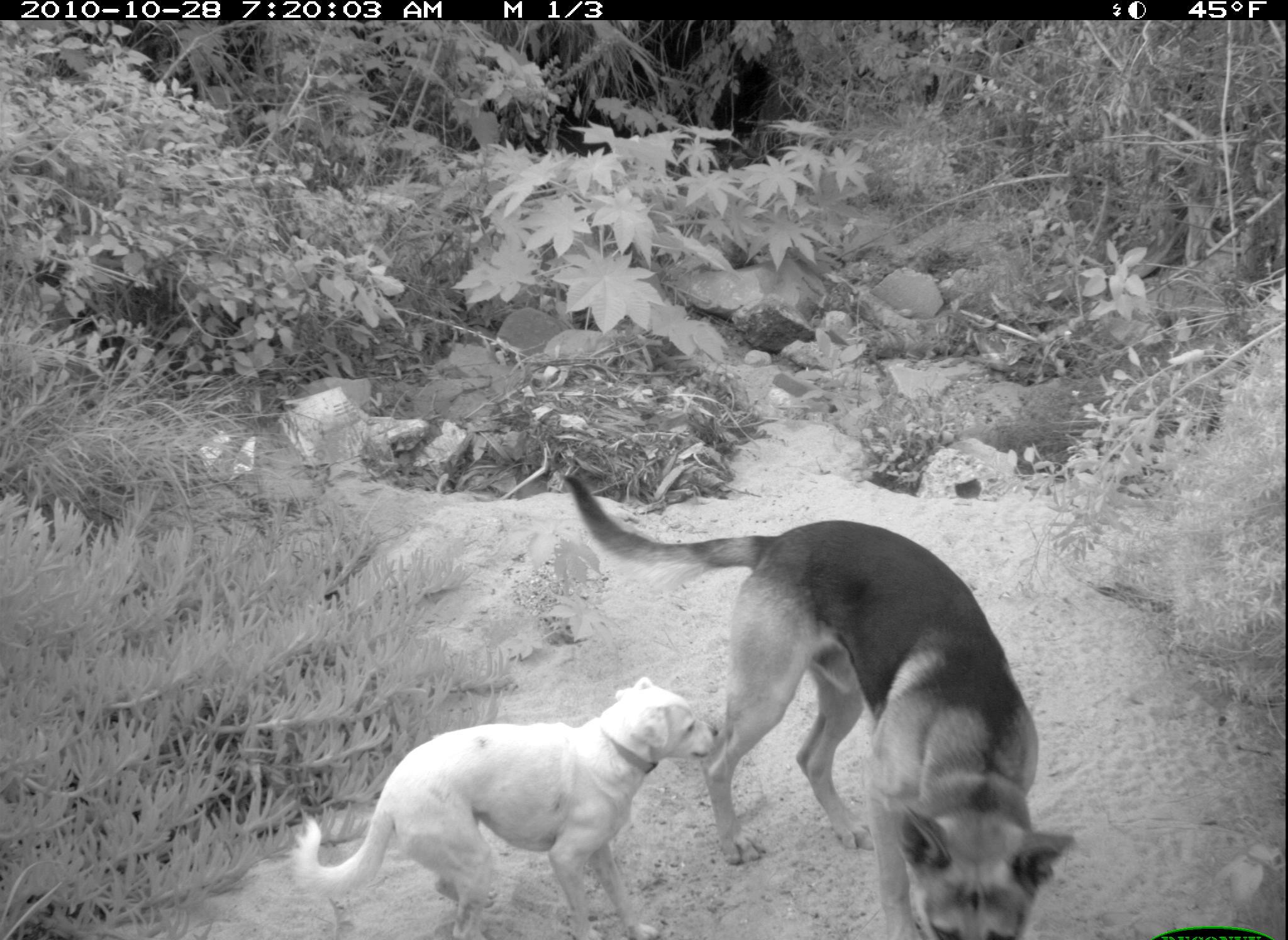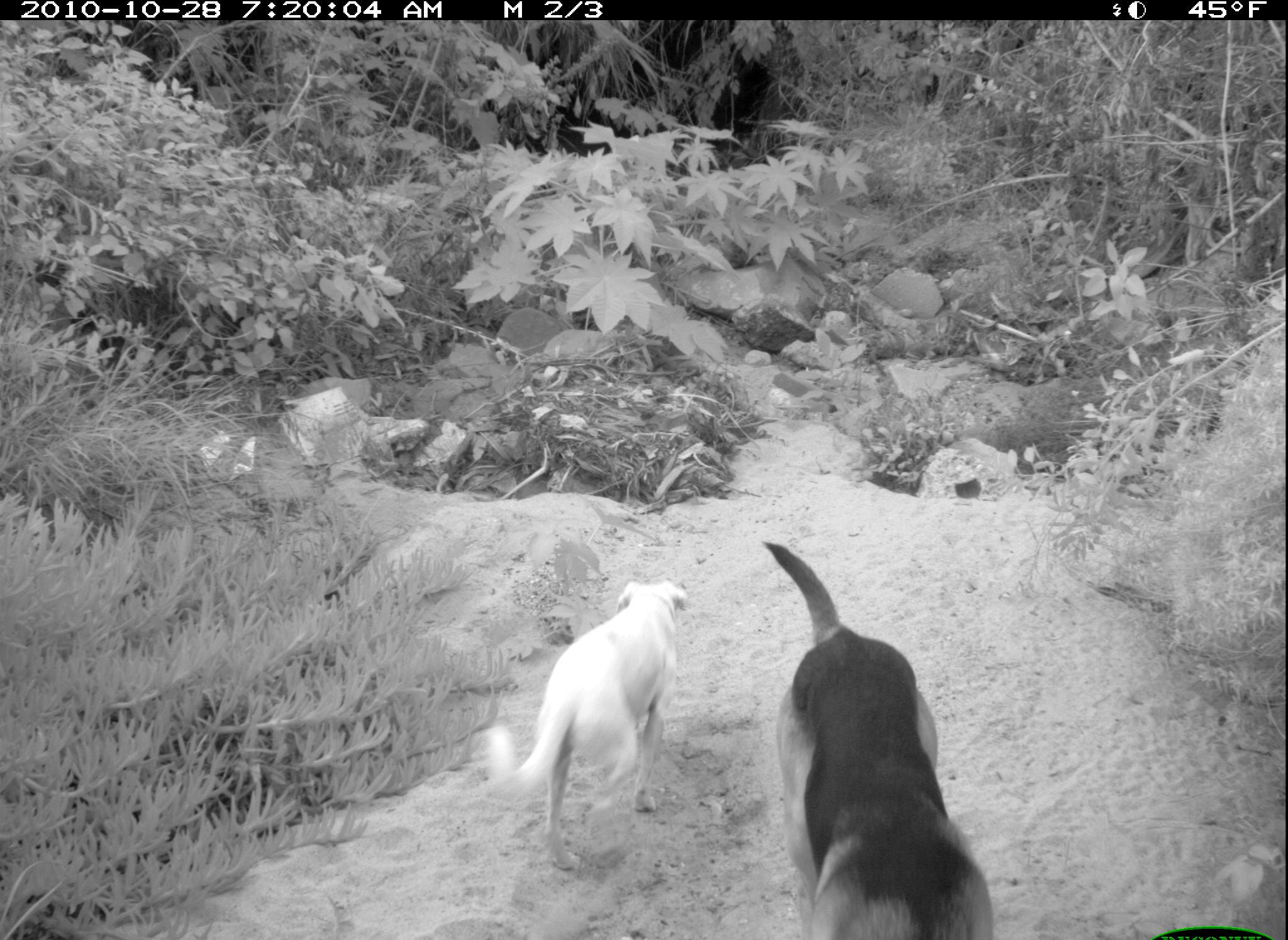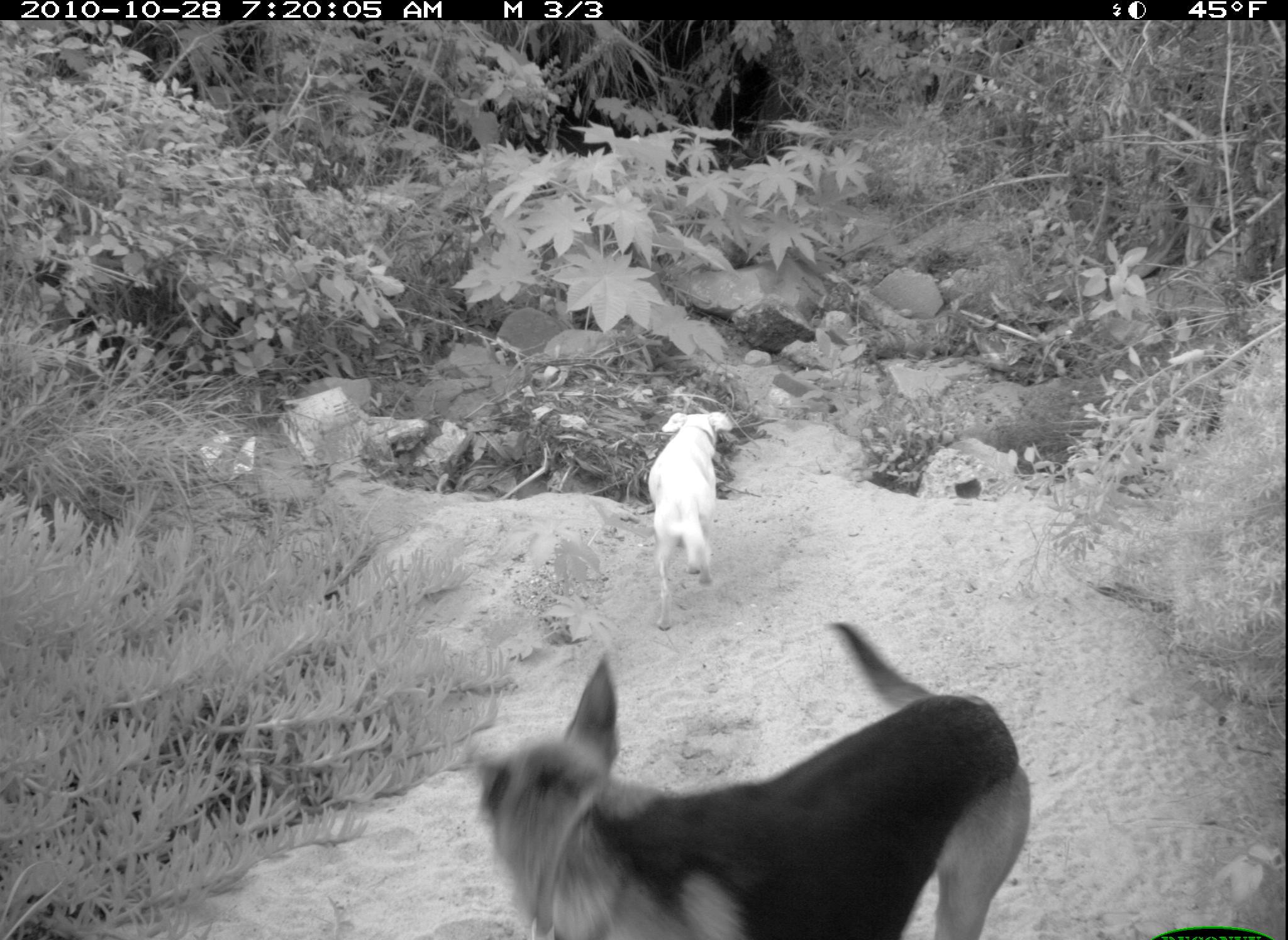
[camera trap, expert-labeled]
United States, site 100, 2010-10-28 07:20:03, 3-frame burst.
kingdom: Animalia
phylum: Chordata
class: Mammalia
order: Carnivora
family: Canidae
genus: Canis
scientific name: Canis familiaris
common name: domestic dog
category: dog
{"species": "dog (domestic dog) (Canis familiaris)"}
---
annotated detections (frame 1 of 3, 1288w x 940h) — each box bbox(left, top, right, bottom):
dog: bbox(541, 467, 1093, 940); bbox(299, 672, 724, 937)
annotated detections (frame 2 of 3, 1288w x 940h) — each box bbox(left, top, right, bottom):
dog: bbox(736, 530, 1008, 940); bbox(485, 559, 691, 886)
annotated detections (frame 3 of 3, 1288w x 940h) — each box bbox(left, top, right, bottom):
dog: bbox(472, 620, 1034, 940); bbox(631, 388, 749, 619)